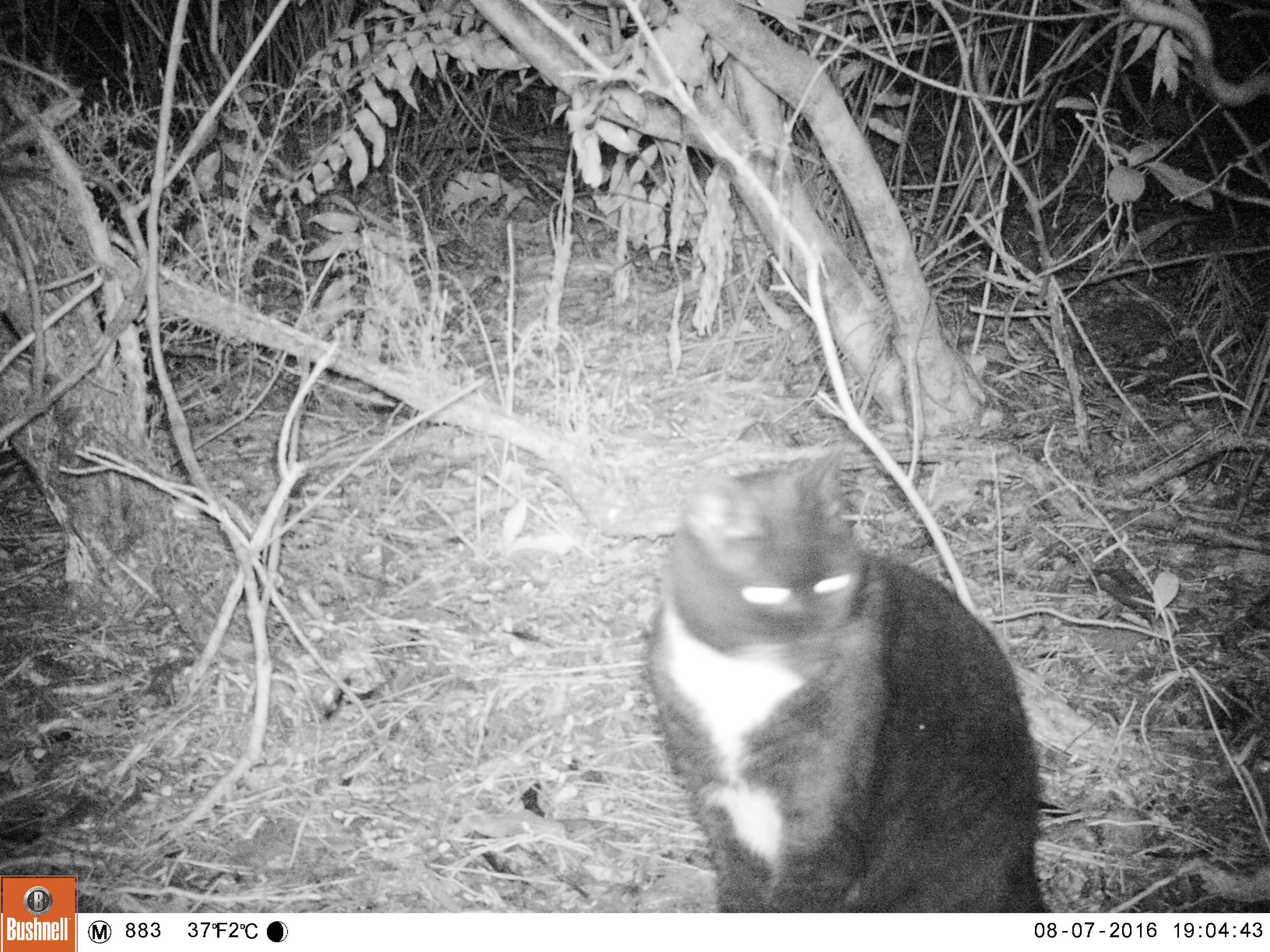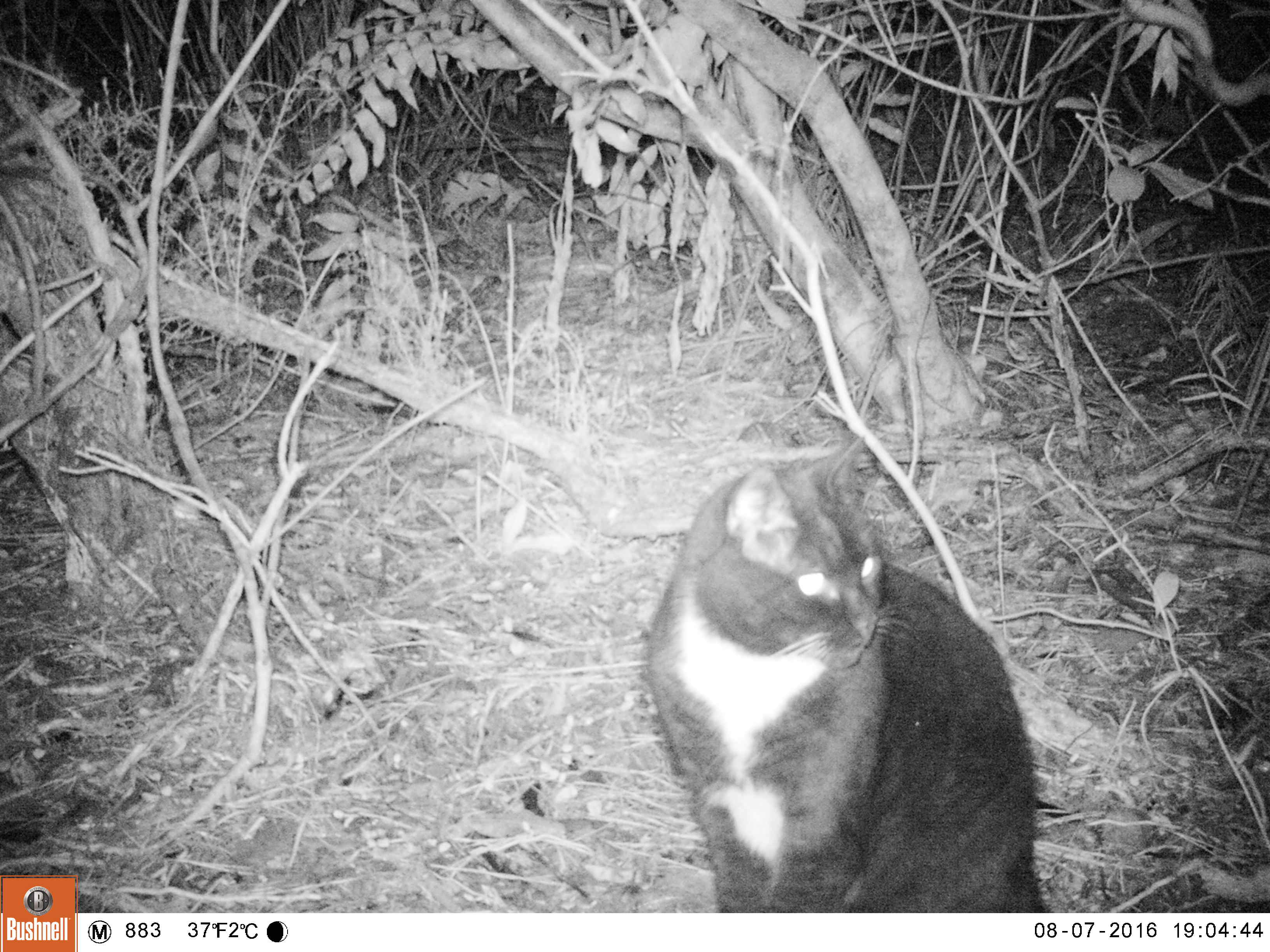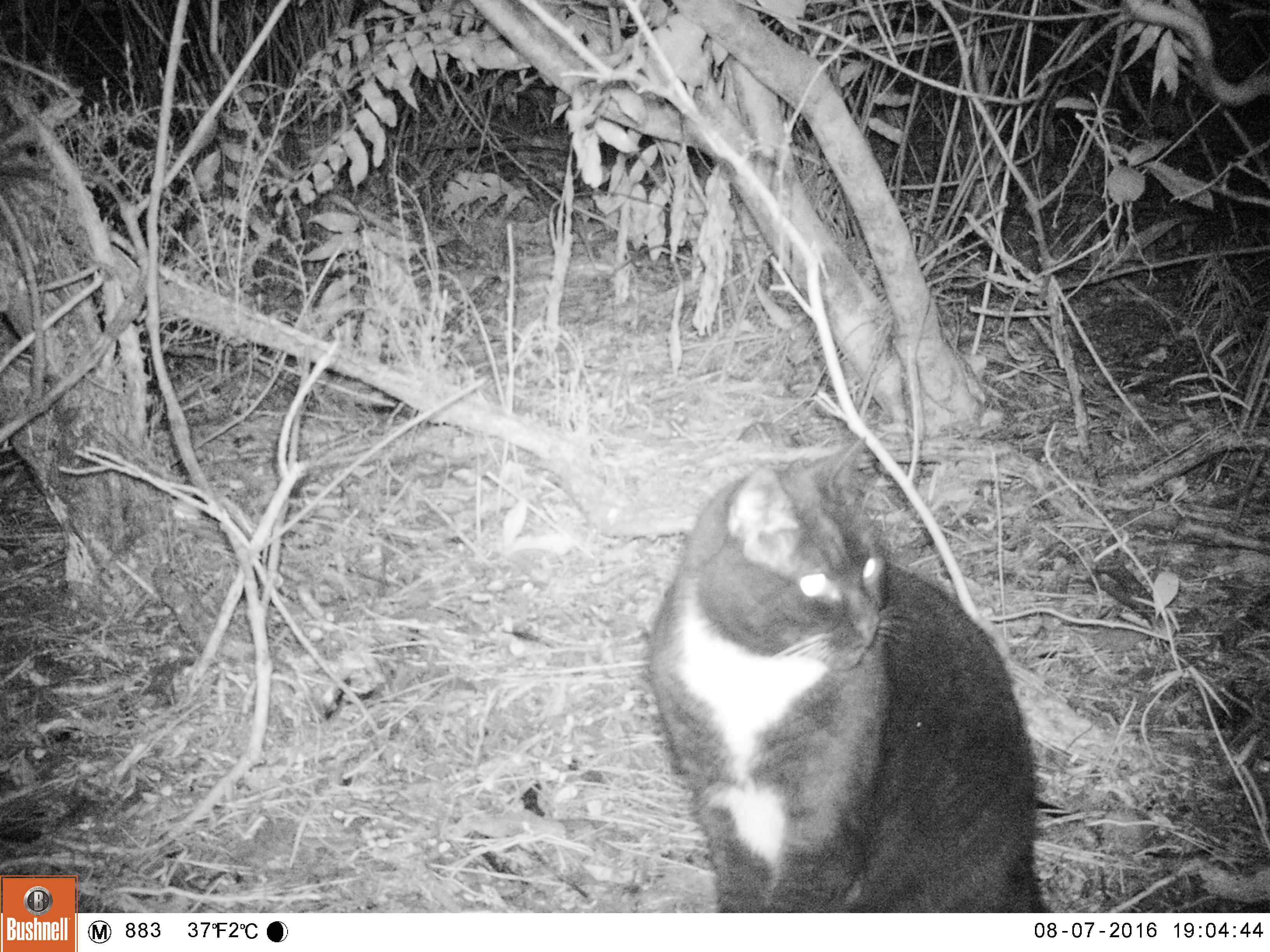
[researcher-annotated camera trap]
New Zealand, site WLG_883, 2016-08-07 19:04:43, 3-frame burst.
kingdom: Animalia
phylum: Chordata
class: Mammalia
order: Carnivora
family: Felidae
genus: Felis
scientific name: Felis catus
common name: domestic cat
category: cat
Cat (domestic cat) (Felis catus).